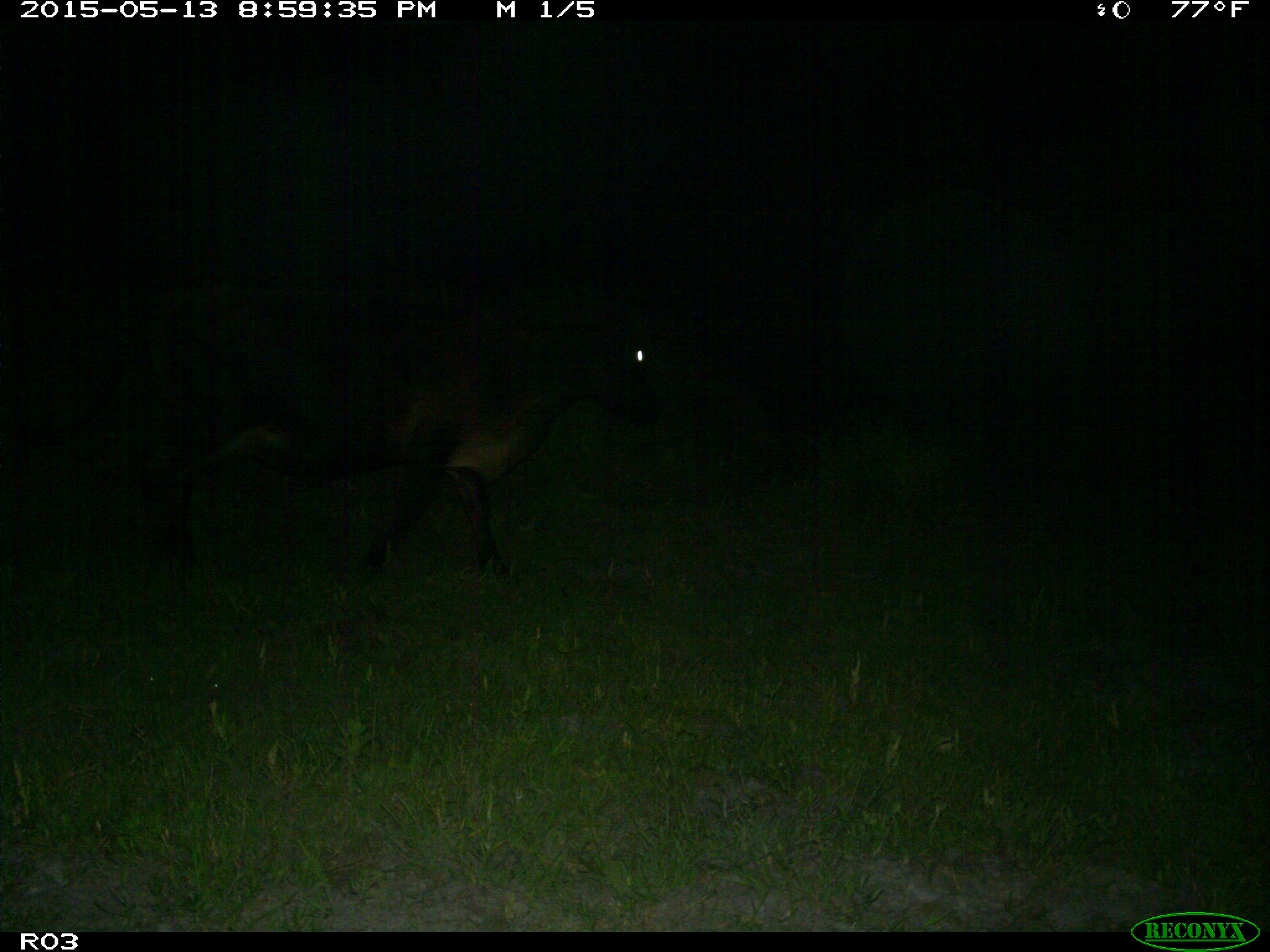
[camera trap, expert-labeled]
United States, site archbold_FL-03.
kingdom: Animalia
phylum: Chordata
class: Mammalia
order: Artiodactyla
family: Bovidae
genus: Bos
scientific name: Bos taurus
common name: domestic cow